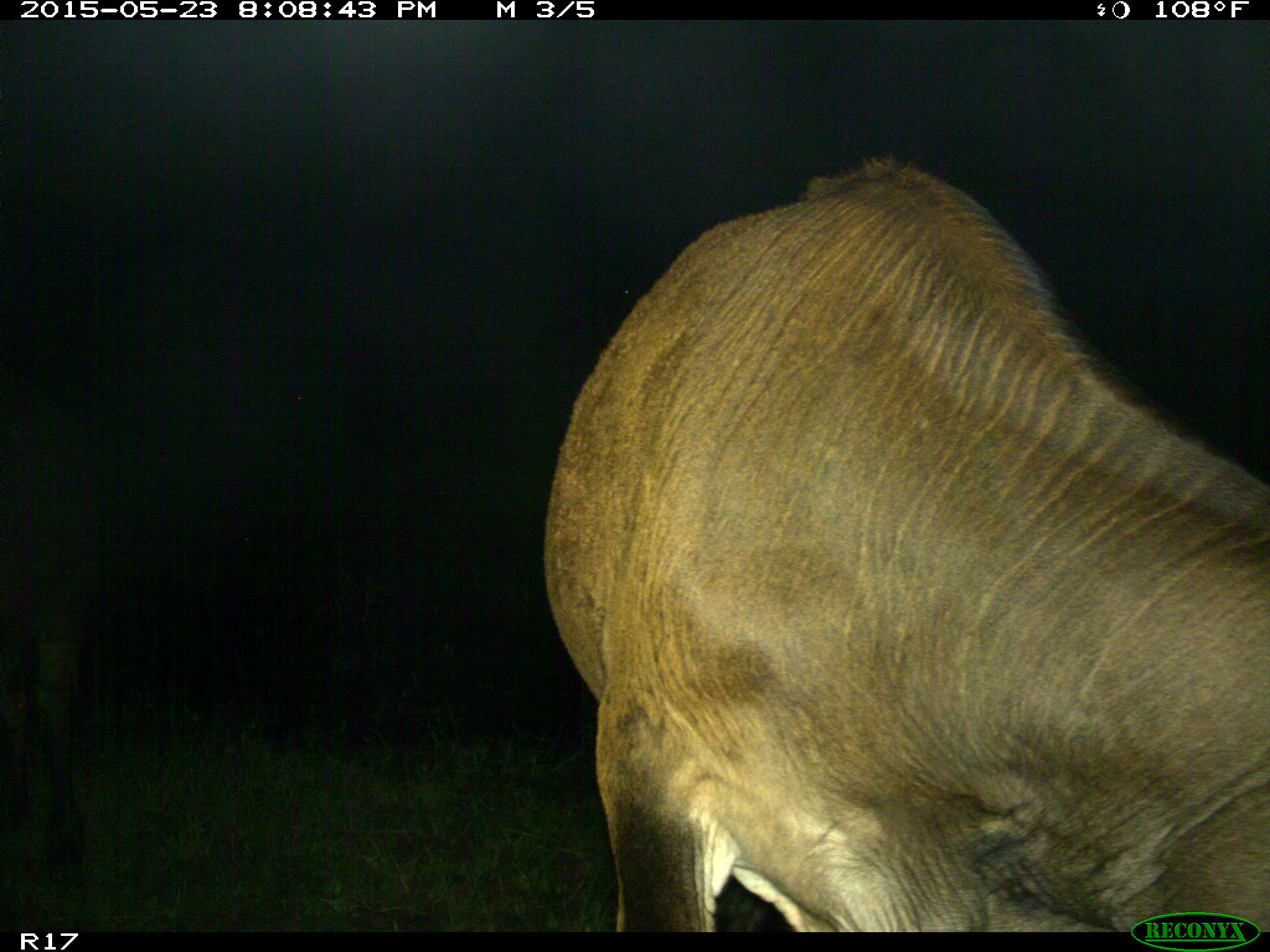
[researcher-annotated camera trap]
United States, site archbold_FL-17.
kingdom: Animalia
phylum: Chordata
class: Mammalia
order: Artiodactyla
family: Bovidae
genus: Bos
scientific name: Bos taurus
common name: domestic cow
Bos taurus (domestic cow).